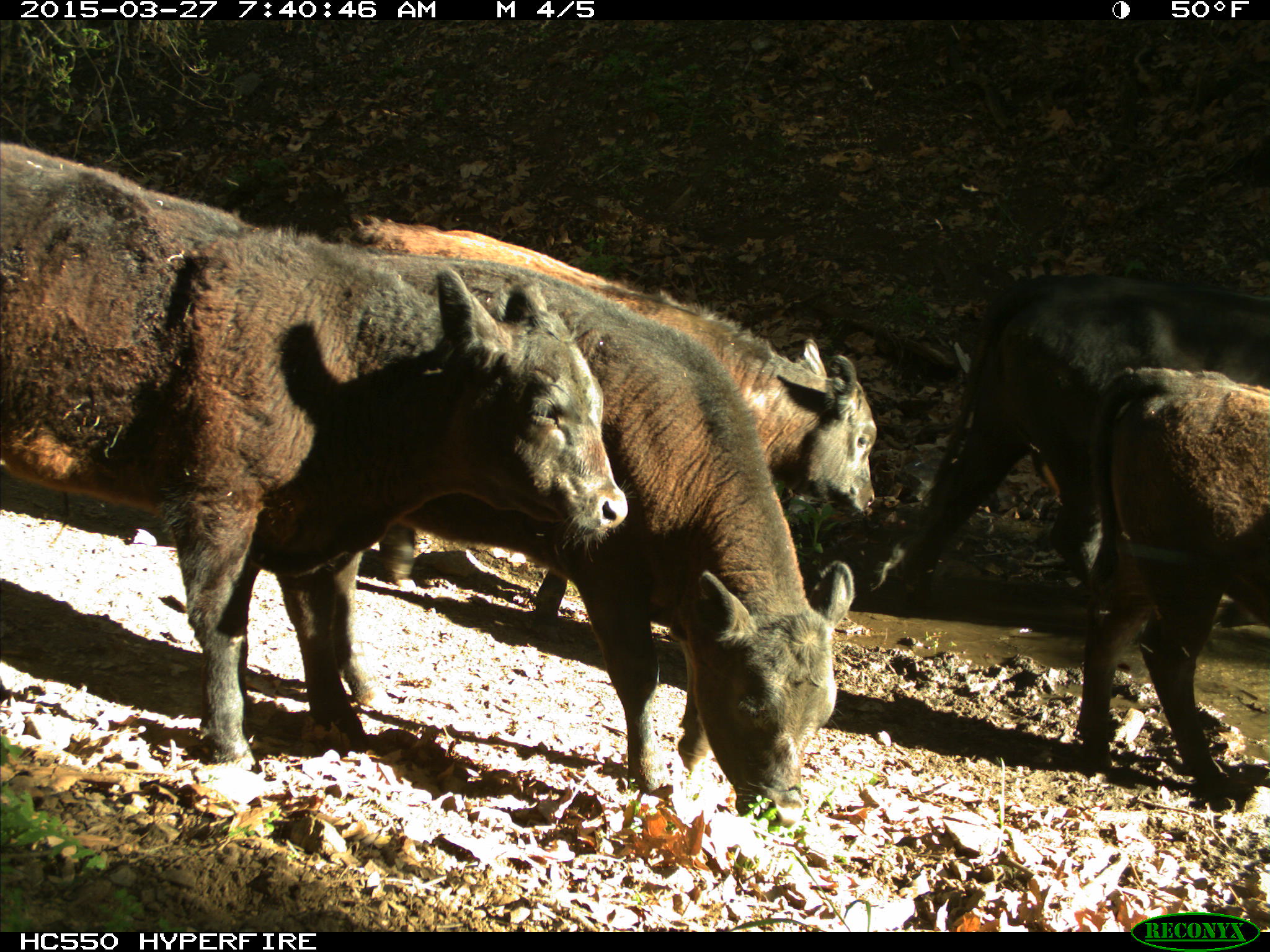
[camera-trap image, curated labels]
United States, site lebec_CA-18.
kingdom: Animalia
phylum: Chordata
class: Mammalia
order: Artiodactyla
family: Bovidae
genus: Bos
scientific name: Bos taurus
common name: domestic cow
Bos taurus (domestic cow).